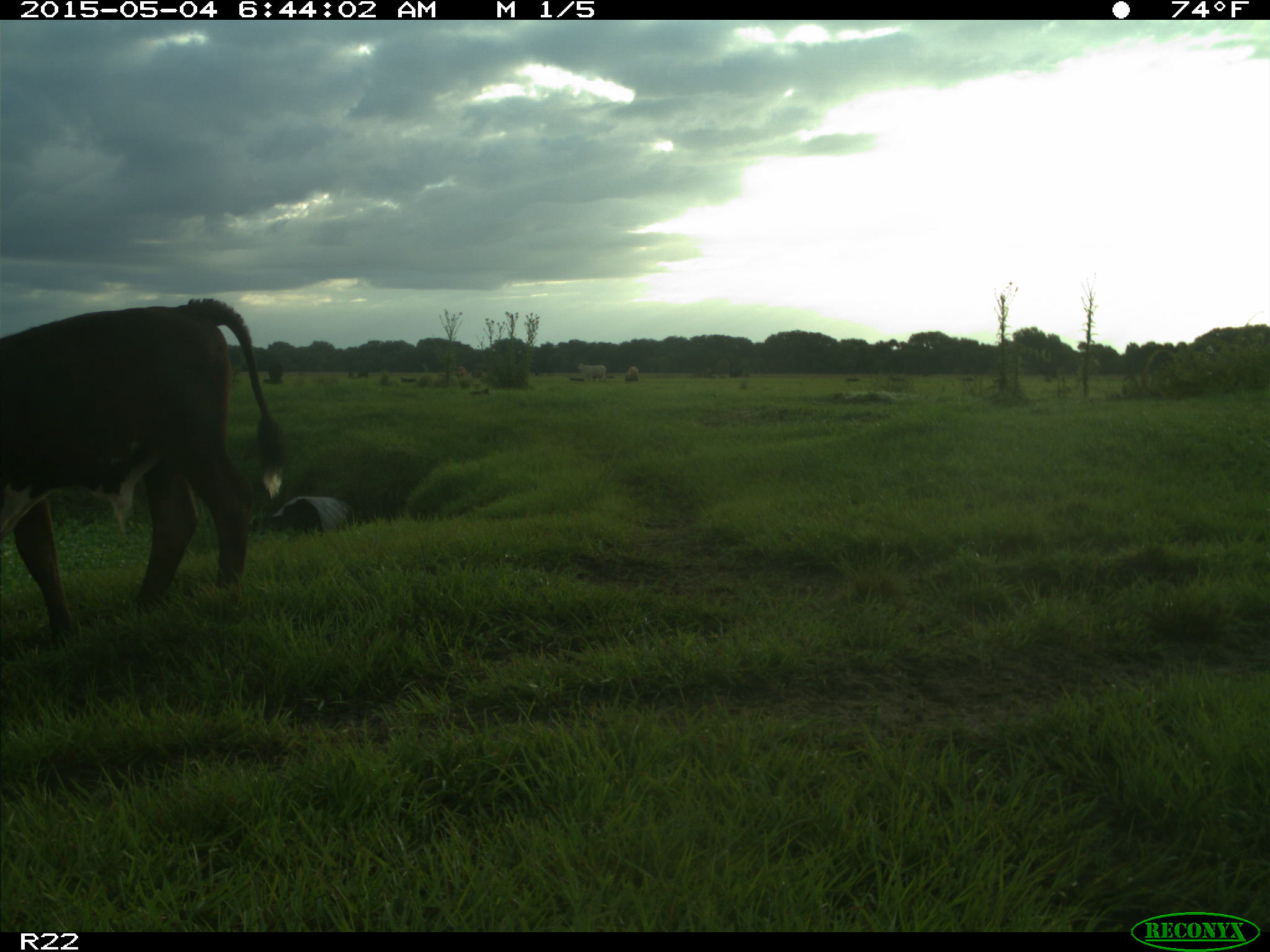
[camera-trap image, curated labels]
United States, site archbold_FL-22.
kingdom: Animalia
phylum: Chordata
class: Mammalia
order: Artiodactyla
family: Bovidae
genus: Bos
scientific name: Bos taurus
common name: domestic cow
Bos taurus (domestic cow).